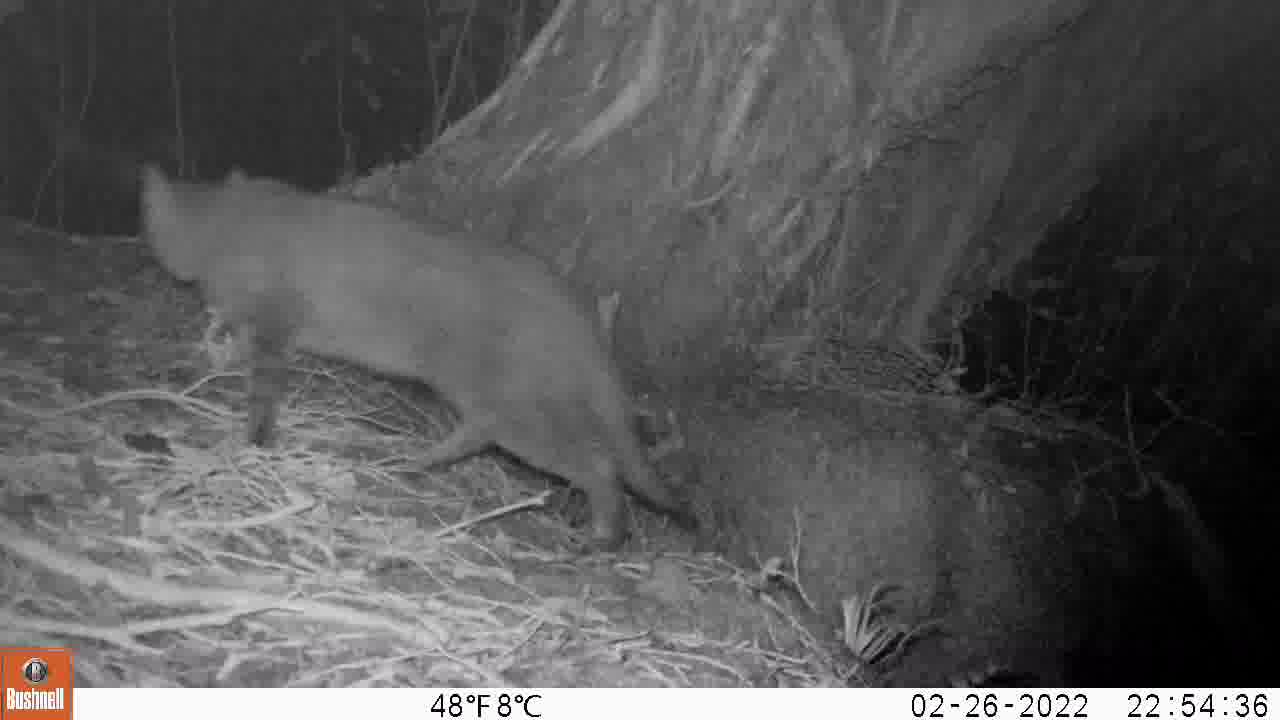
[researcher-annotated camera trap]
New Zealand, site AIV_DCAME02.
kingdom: Animalia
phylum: Chordata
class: Mammalia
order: Carnivora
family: Felidae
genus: Felis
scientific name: Felis catus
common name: domestic cat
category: cat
Cat (domestic cat) (Felis catus).